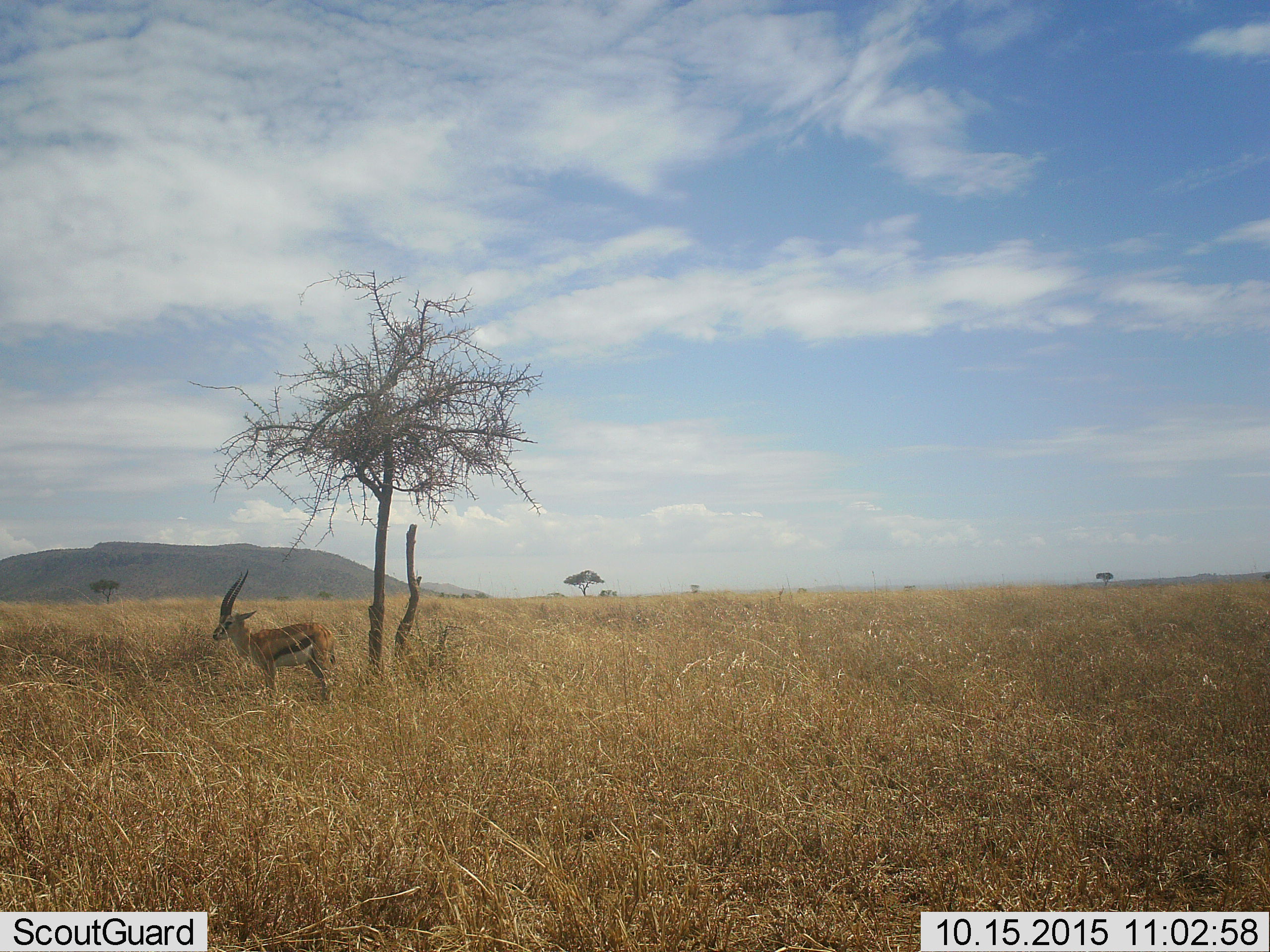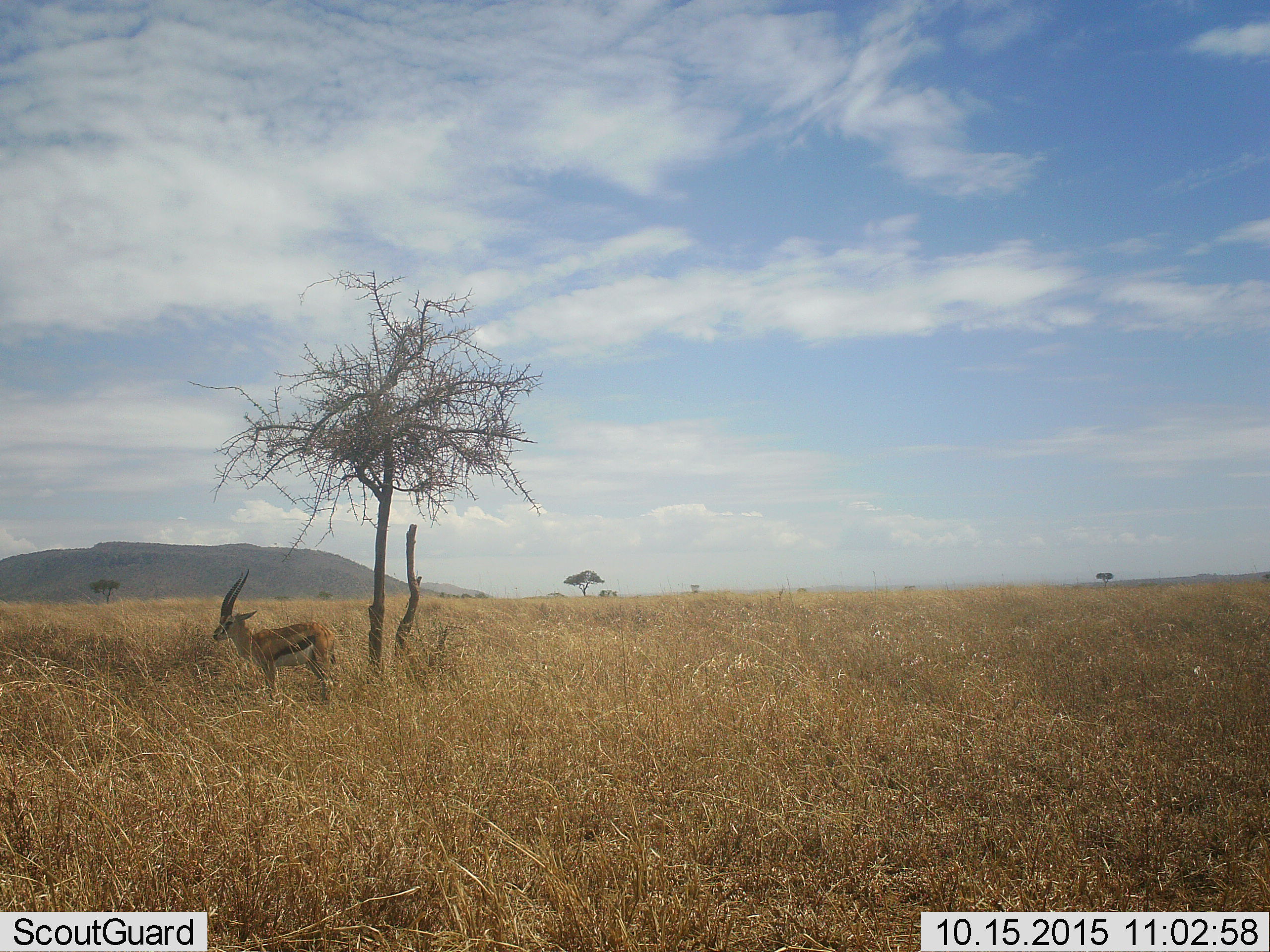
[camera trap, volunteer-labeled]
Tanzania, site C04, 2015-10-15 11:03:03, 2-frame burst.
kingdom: Animalia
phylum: Chordata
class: Mammalia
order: Artiodactyla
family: Bovidae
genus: Eudorcas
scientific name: Eudorcas thomsonii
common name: thomson's gazelle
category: gazellethomsons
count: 1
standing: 100%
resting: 0%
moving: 0%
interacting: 0%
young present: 0%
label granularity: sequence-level